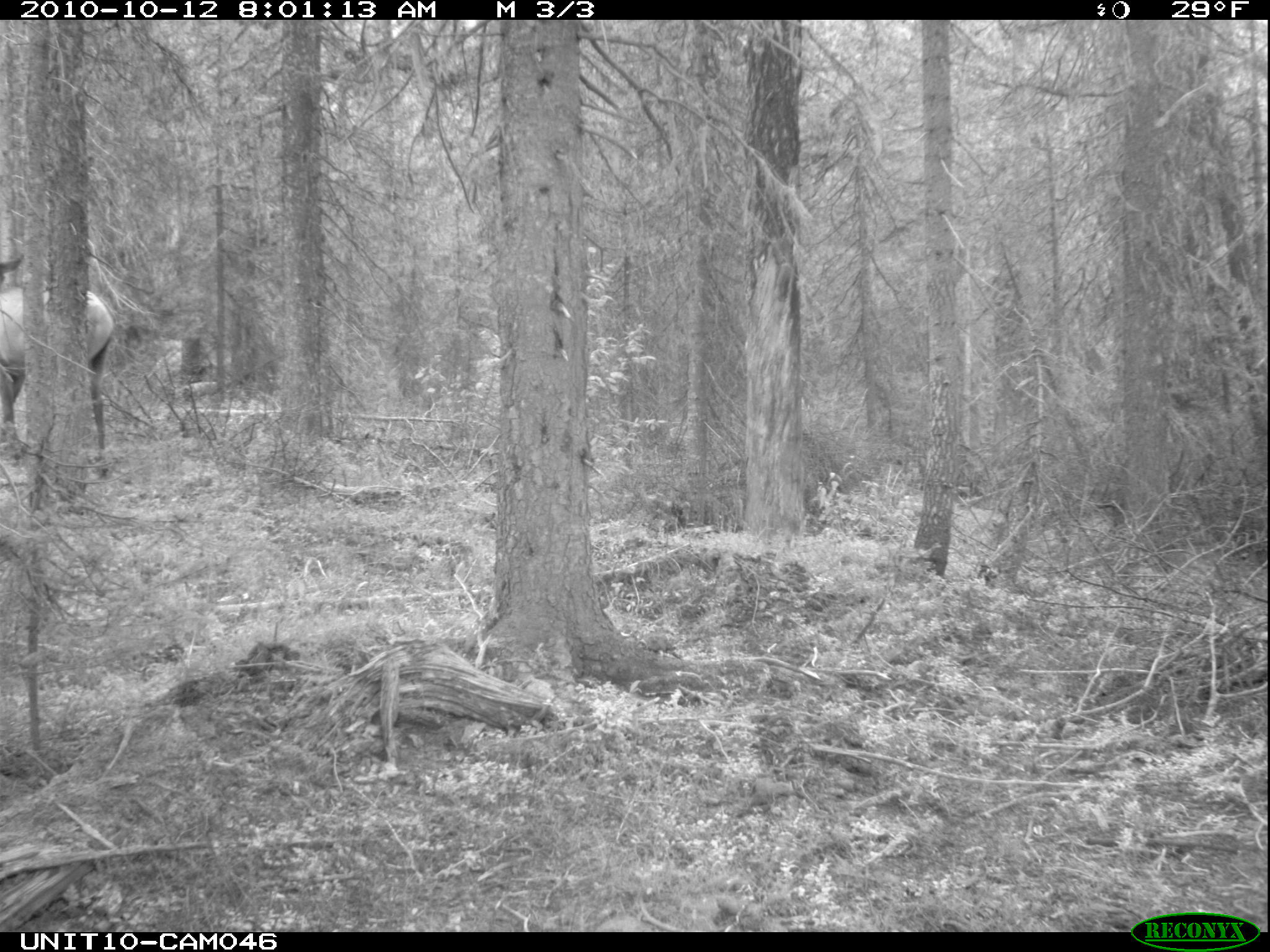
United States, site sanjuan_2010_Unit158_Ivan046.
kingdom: Animalia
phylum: Chordata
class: Mammalia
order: Artiodactyla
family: Cervidae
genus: Cervus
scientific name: Cervus elaphus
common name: red deer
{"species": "Cervus elaphus (red deer)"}